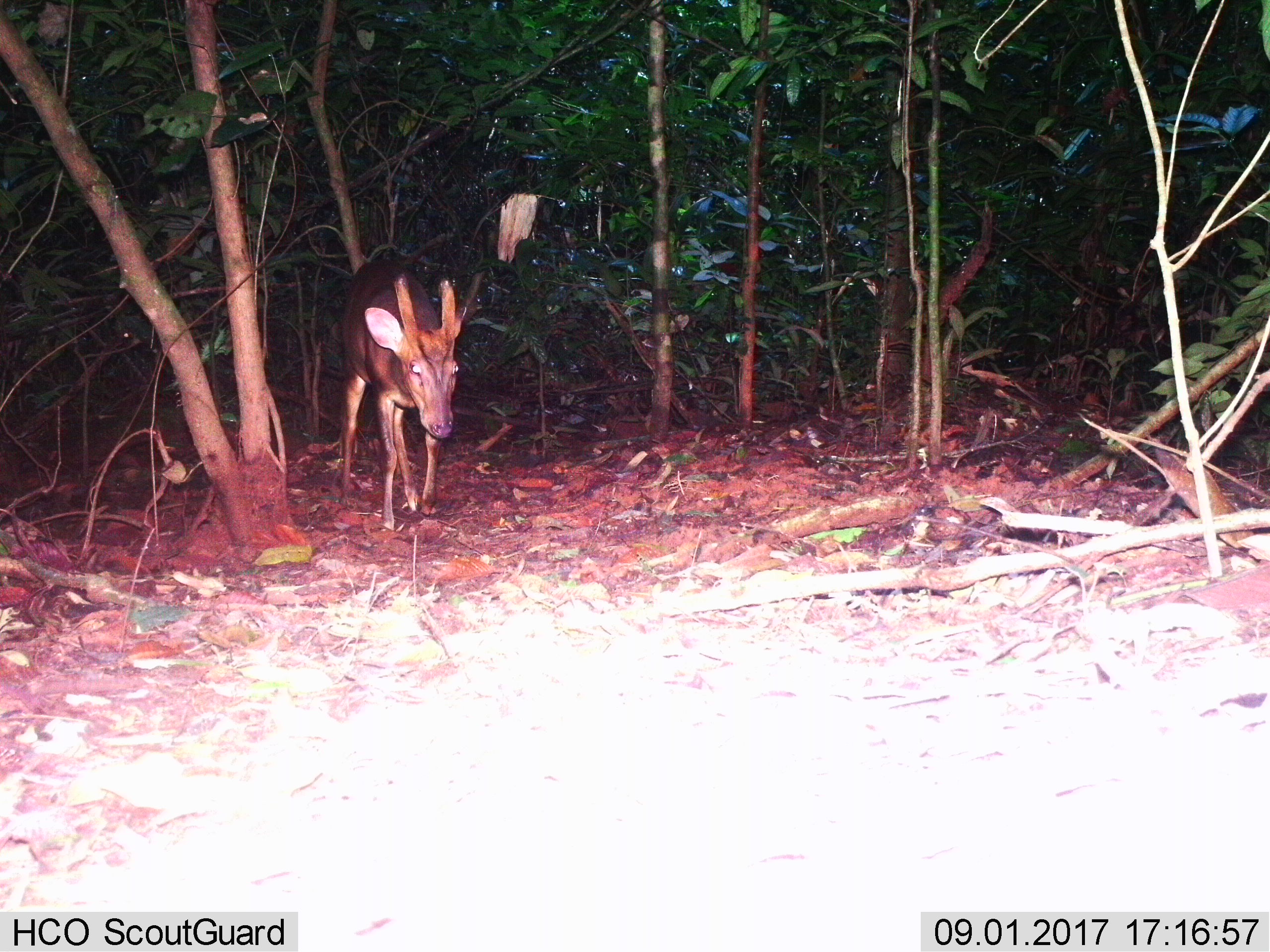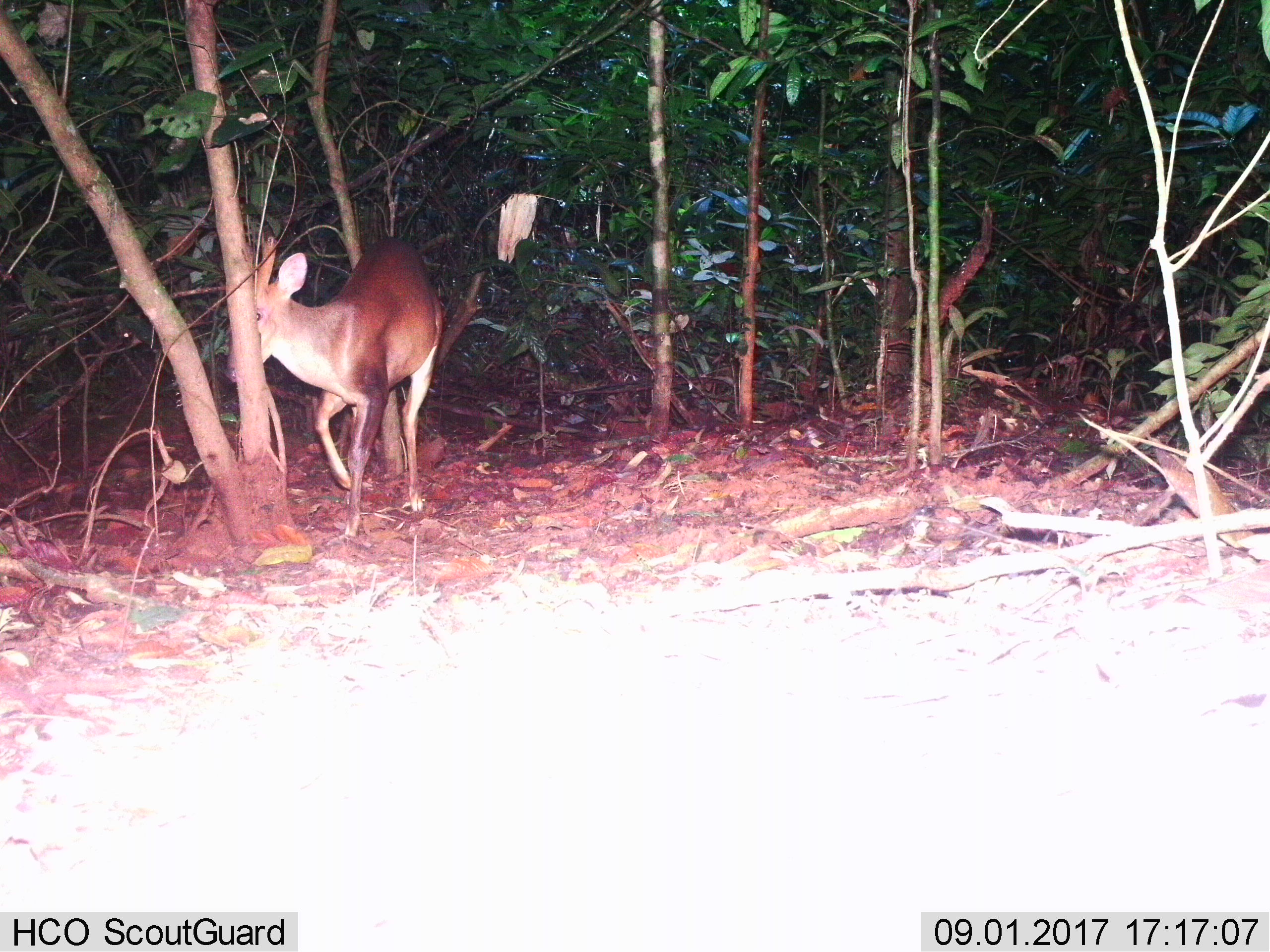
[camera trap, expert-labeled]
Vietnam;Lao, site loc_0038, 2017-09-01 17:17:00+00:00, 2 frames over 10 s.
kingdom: Animalia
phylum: Chordata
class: Mammalia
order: Artiodactyla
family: Cervidae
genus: Muntiacus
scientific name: Muntiacus vuquangensis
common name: large-antlered muntjac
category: large antlered muntjac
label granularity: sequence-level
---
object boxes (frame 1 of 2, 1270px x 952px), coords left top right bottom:
large antlered muntjac: 337 256 469 534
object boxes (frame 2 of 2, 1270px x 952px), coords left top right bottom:
large antlered muntjac: 224 233 447 543